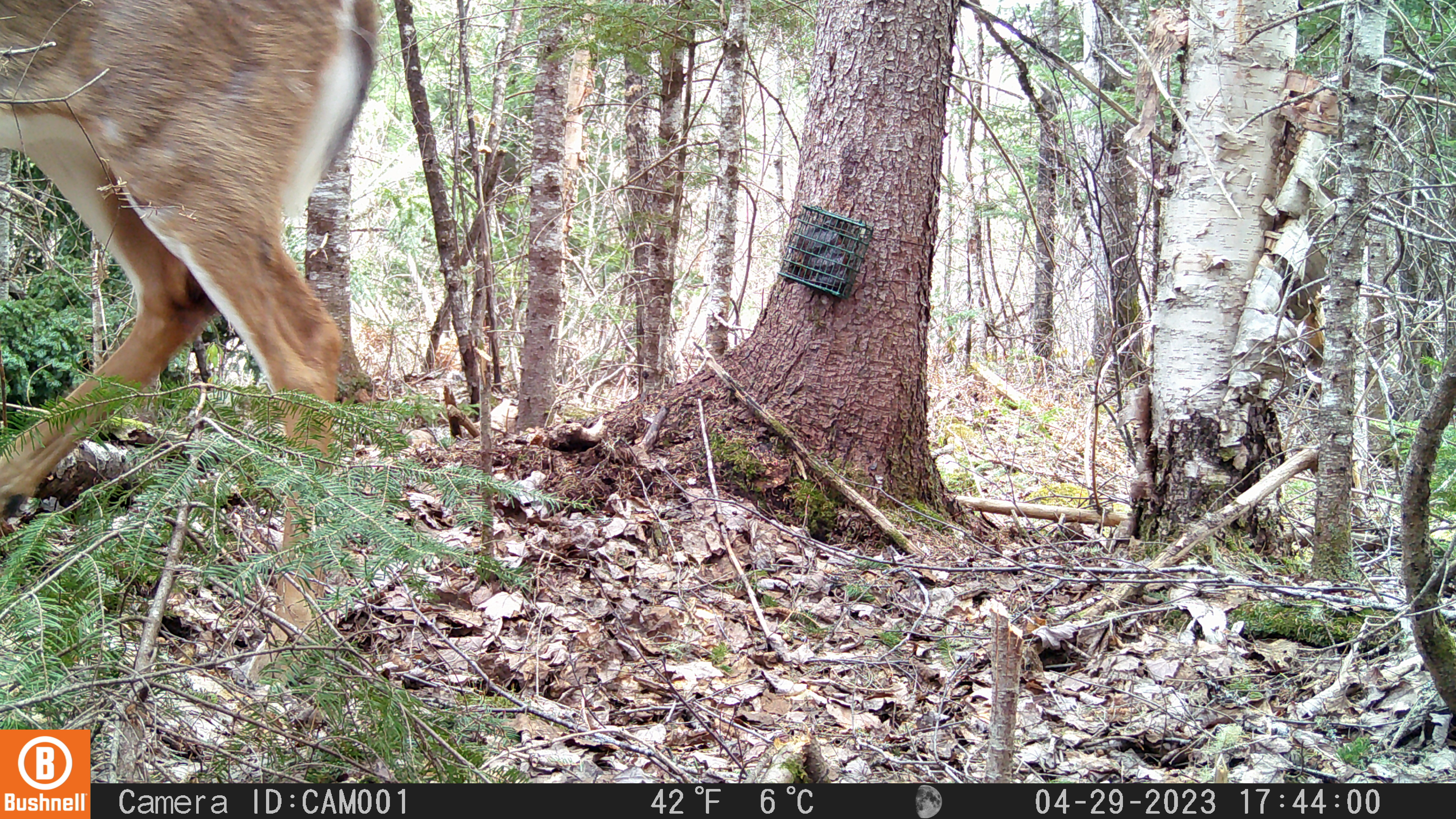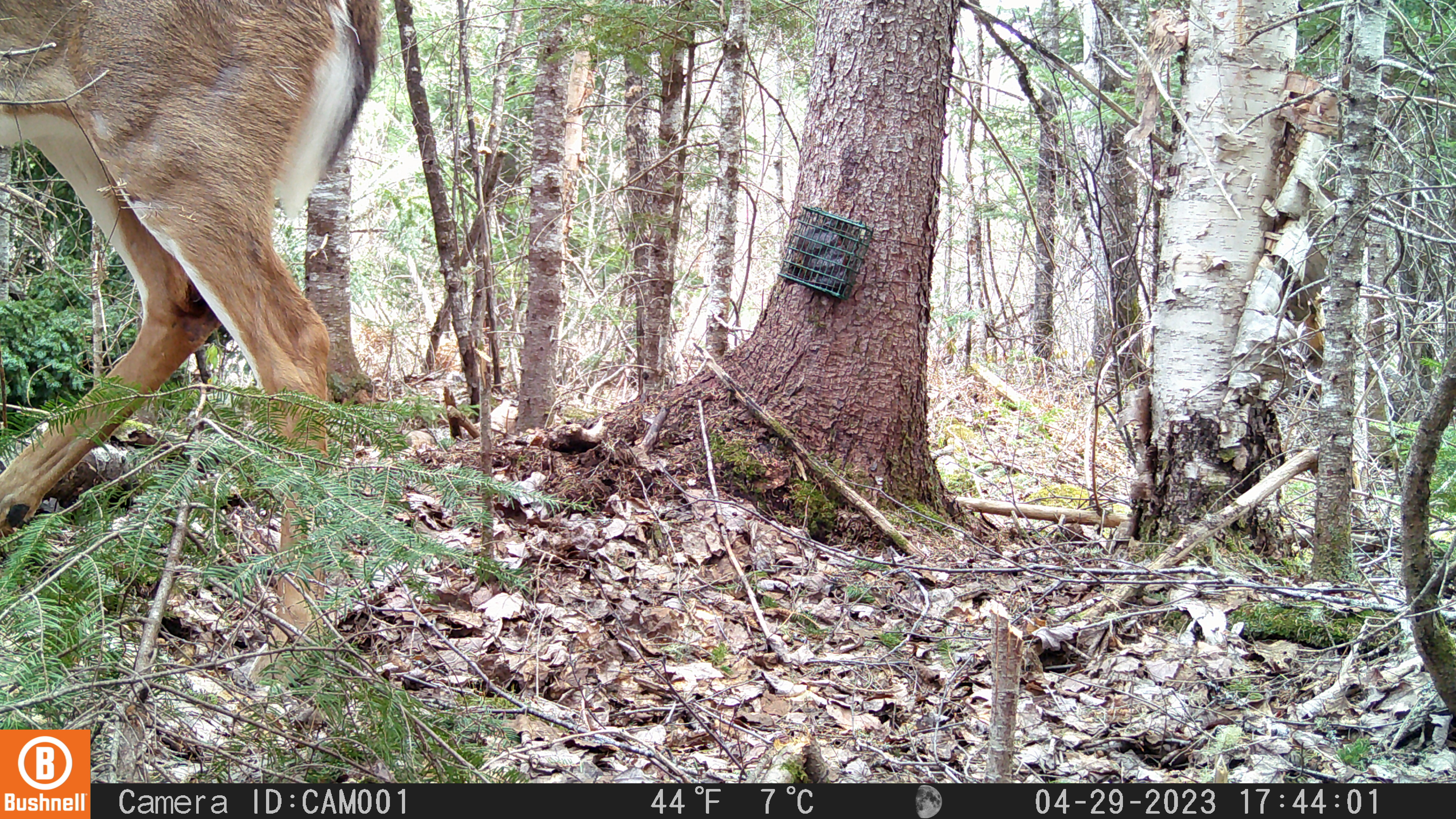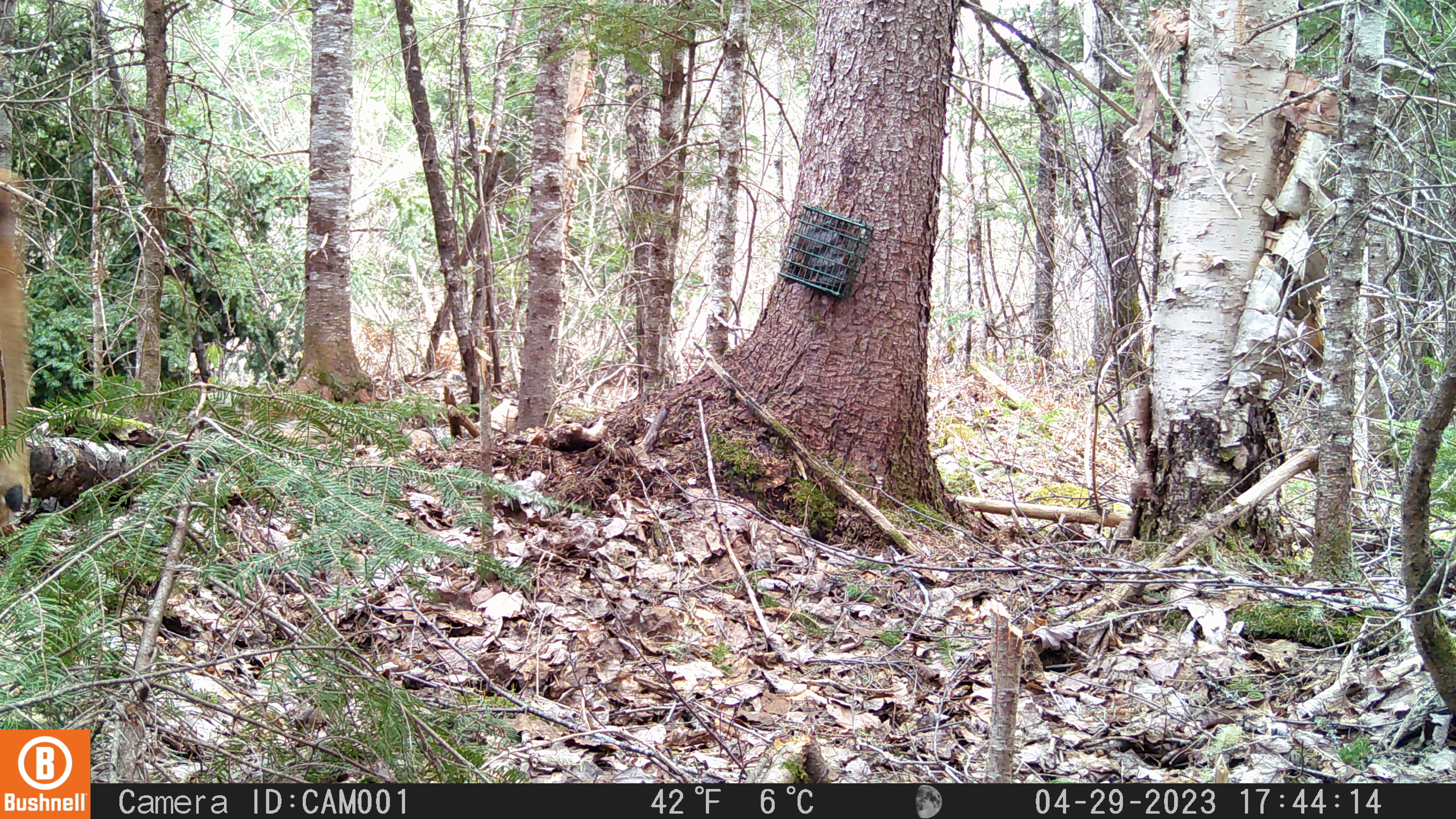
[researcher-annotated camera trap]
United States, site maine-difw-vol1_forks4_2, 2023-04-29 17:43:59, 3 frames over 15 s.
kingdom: Animalia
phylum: Chordata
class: Mammalia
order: Artiodactyla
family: Cervidae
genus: Odocoileus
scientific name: Odocoileus virginianus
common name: white-tailed deer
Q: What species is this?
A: White-tailed deer (Odocoileus virginianus).